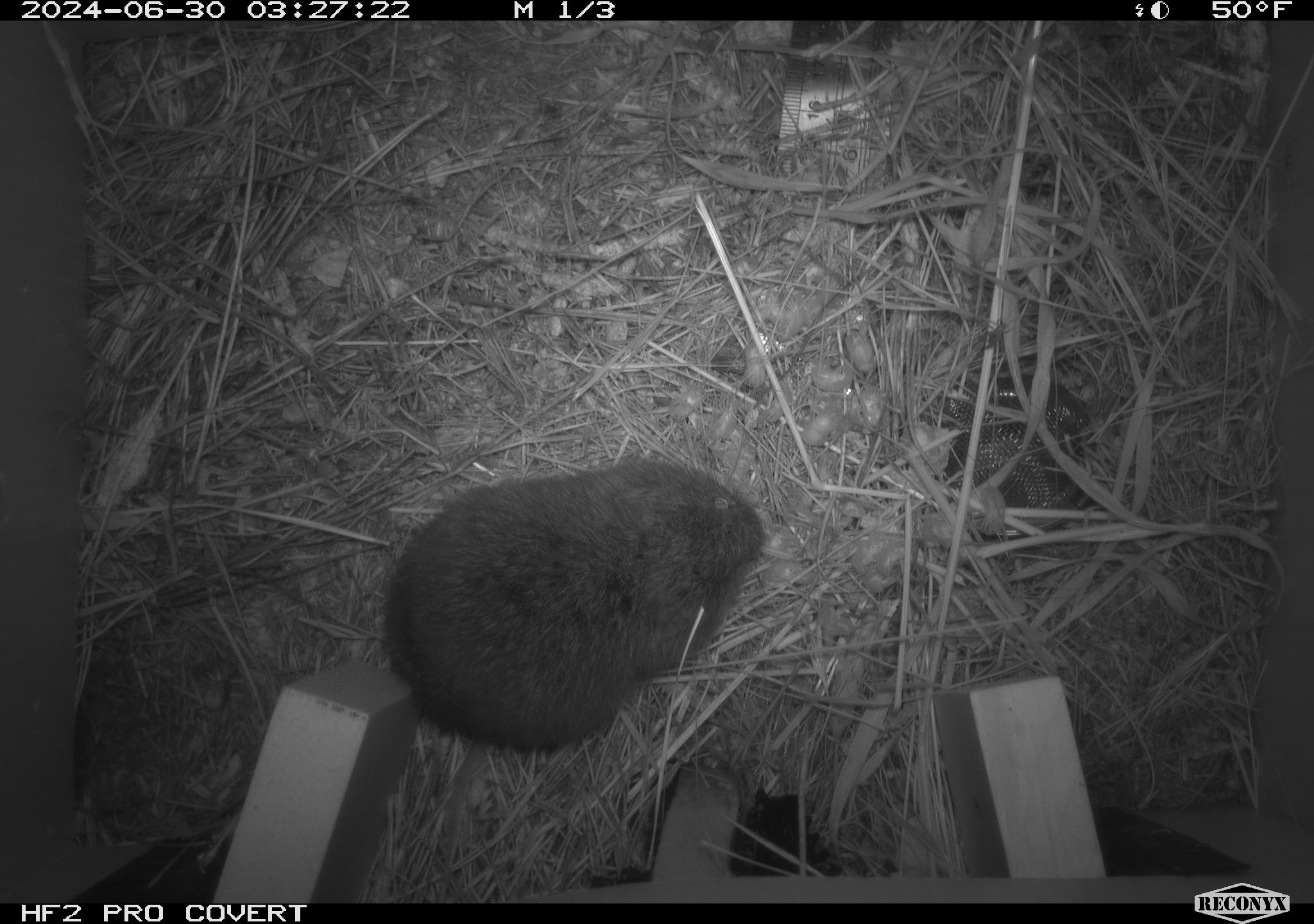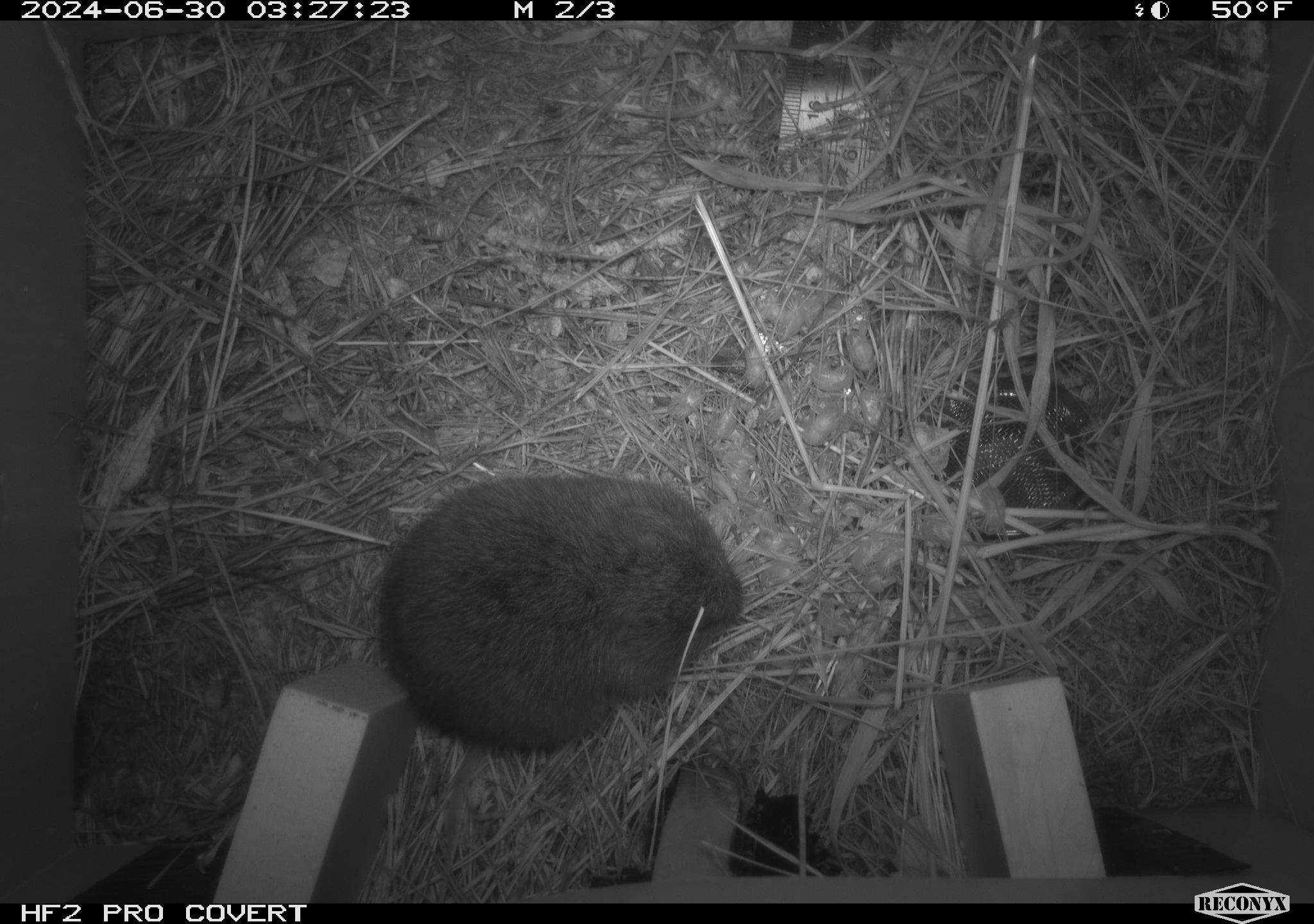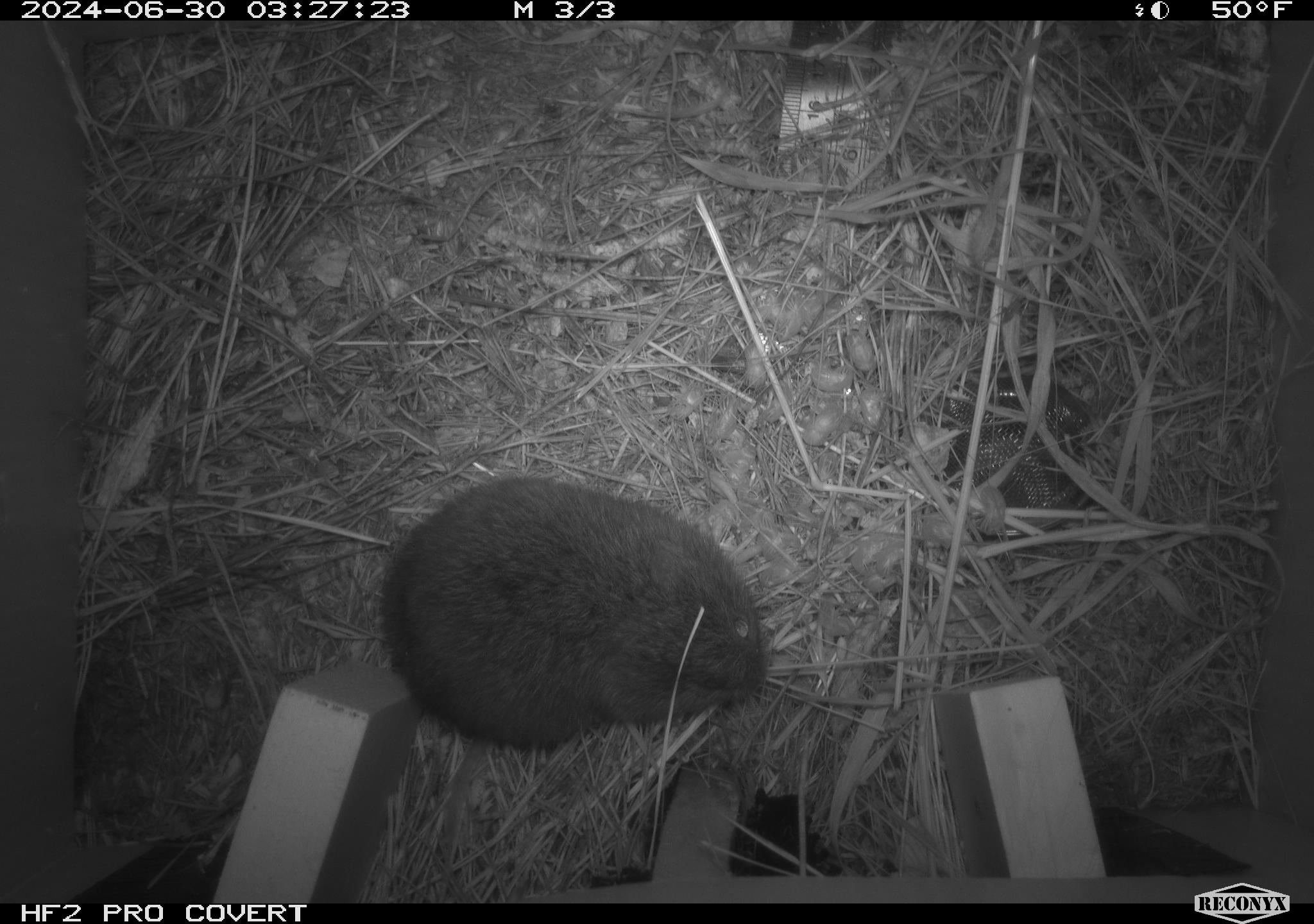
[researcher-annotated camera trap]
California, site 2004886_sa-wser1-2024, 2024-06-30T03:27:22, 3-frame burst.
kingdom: Animalia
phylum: Chordata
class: Mammalia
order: Rodentia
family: Cricetidae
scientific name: Arvicolinae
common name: voles, lemmings, and muskrats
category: arvicolinae subfamily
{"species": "arvicolinae subfamily (voles, lemmings, and muskrats) (Arvicolinae)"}